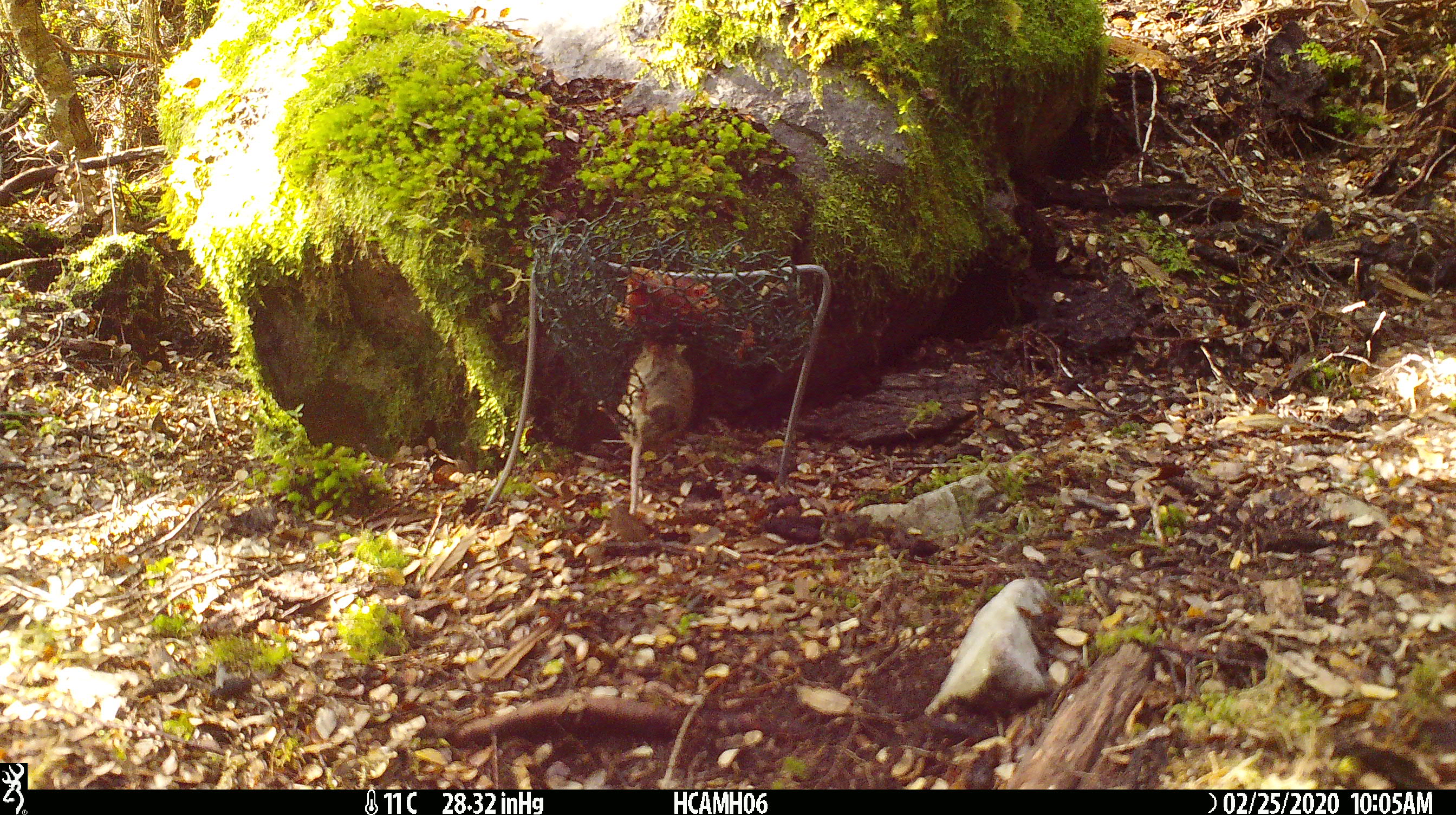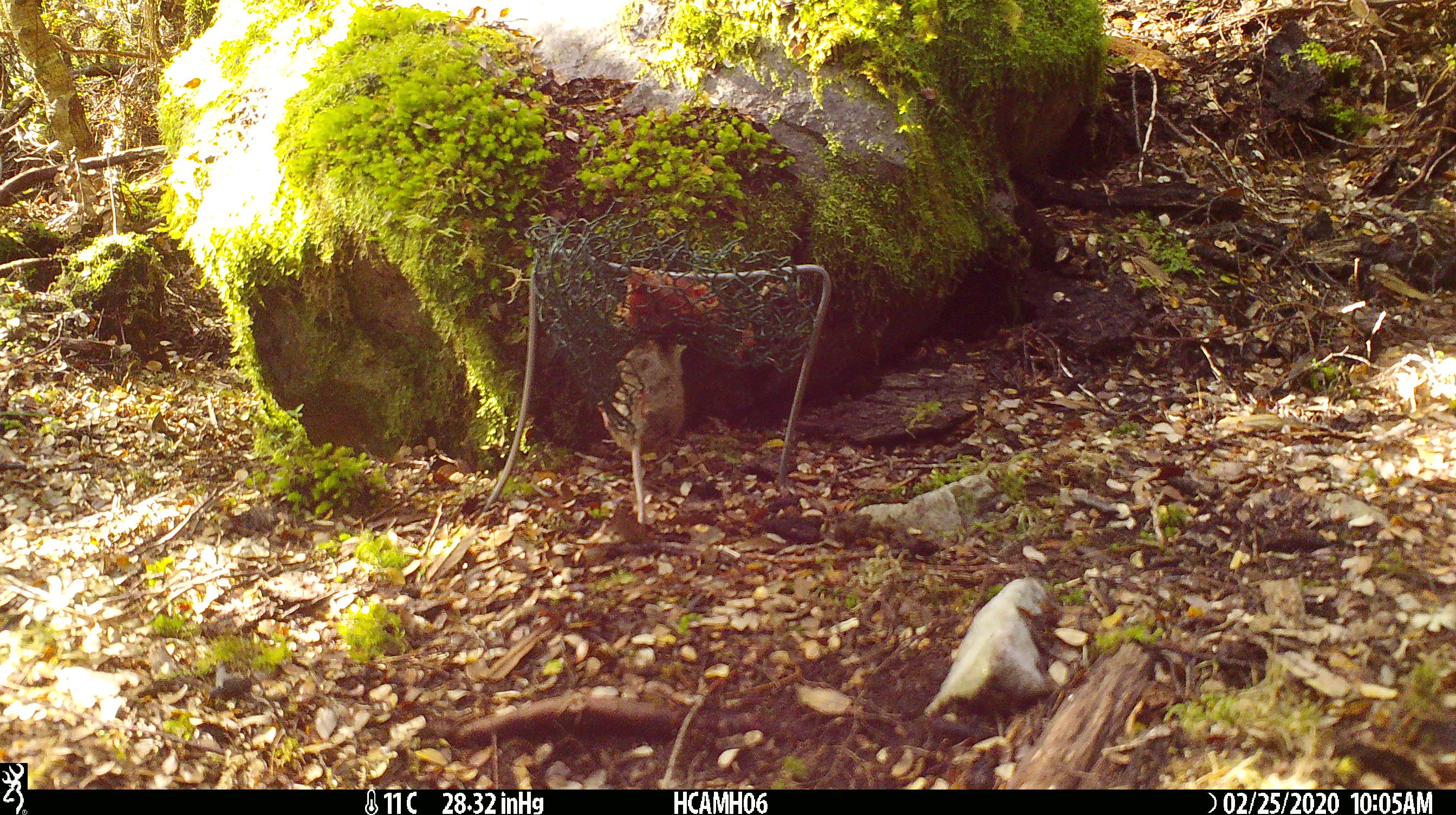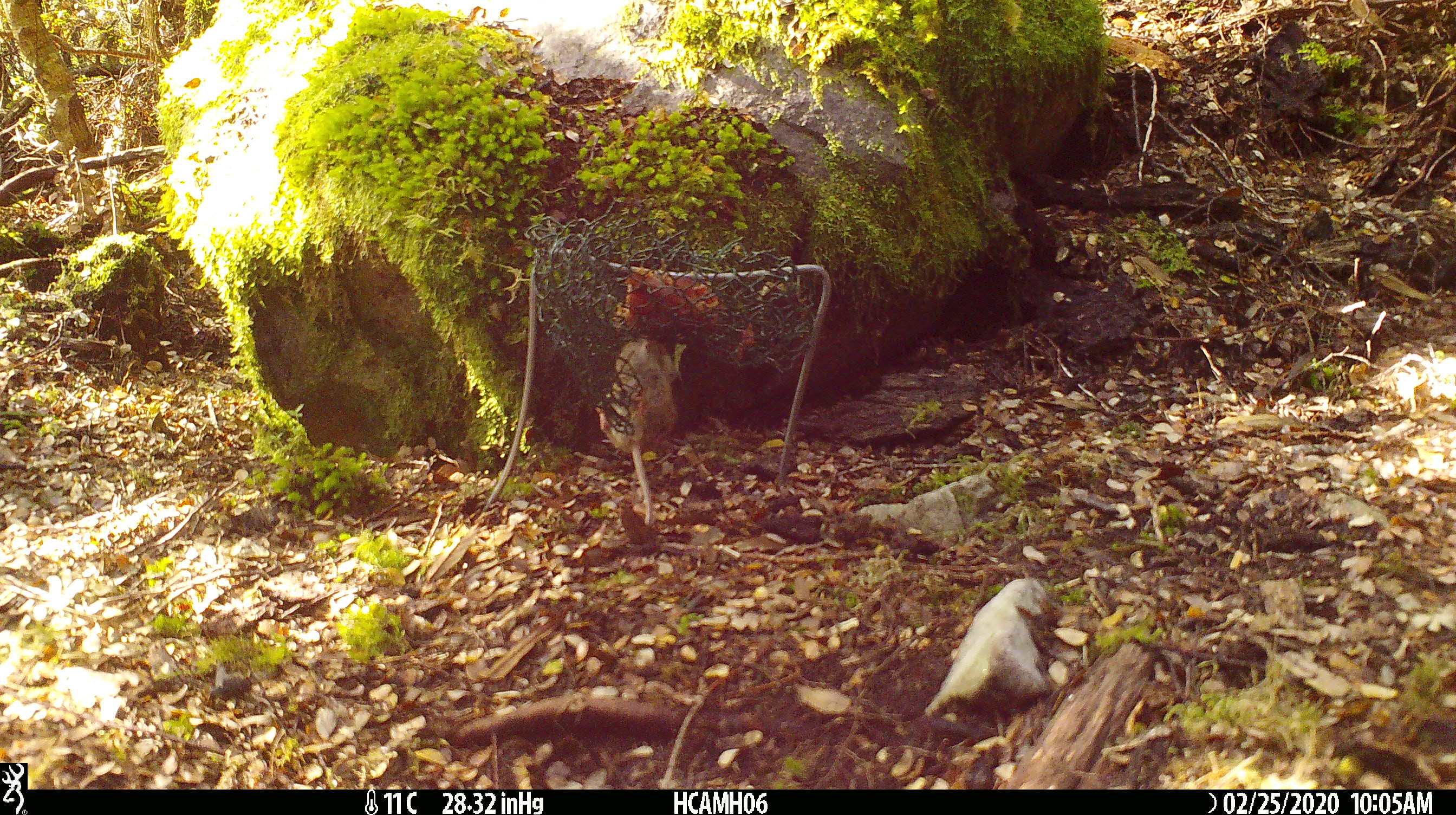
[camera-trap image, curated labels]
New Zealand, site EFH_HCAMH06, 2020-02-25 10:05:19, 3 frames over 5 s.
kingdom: Animalia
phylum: Chordata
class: Mammalia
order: Rodentia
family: Muridae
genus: Mus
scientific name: Mus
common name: mouse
Mouse (Mus).